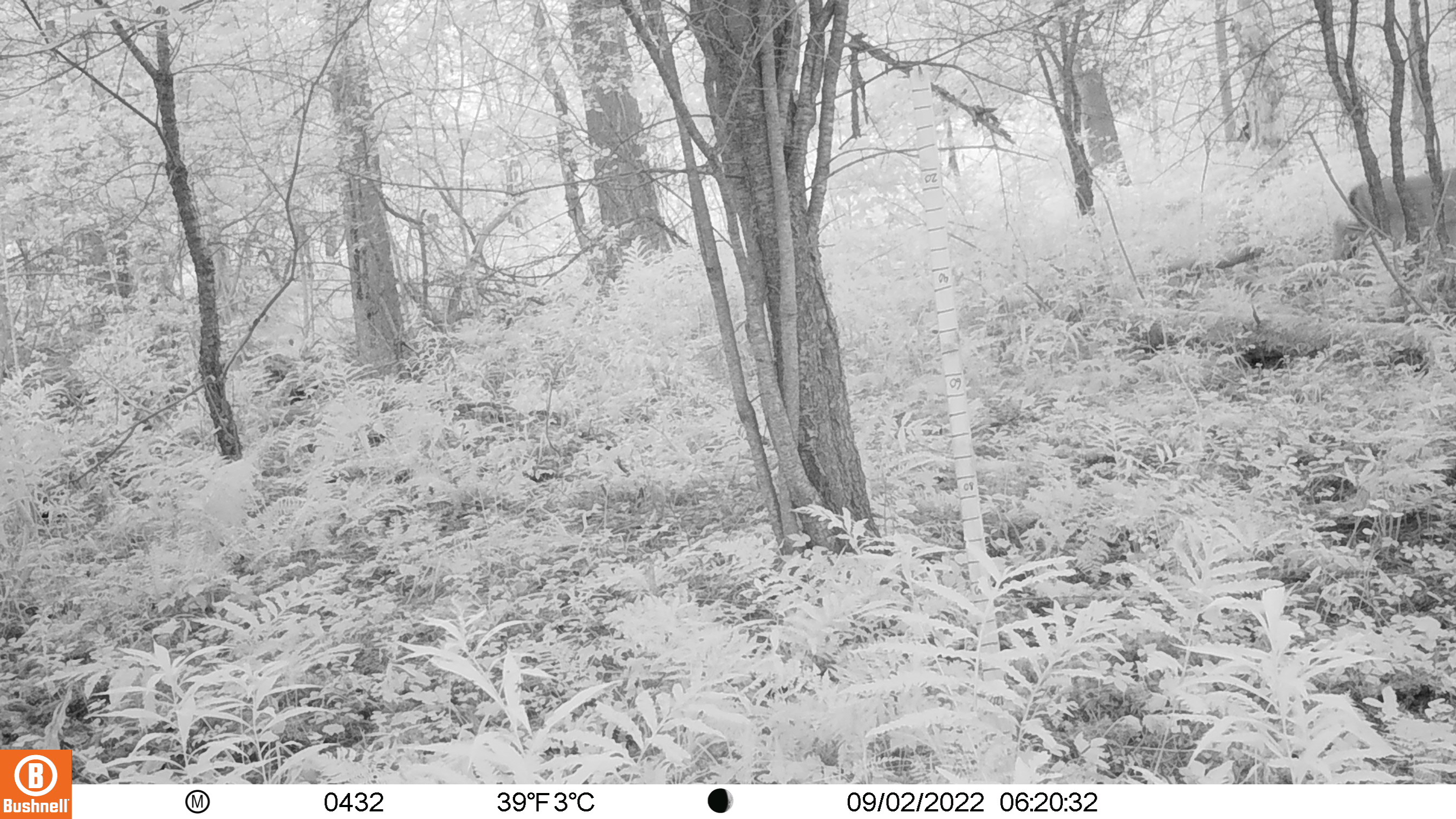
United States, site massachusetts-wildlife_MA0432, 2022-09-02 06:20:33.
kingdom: Animalia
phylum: Chordata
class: Mammalia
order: Artiodactyla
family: Cervidae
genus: Odocoileus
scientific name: Odocoileus virginianus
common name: white-tailed deer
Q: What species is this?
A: White-tailed deer (Odocoileus virginianus).